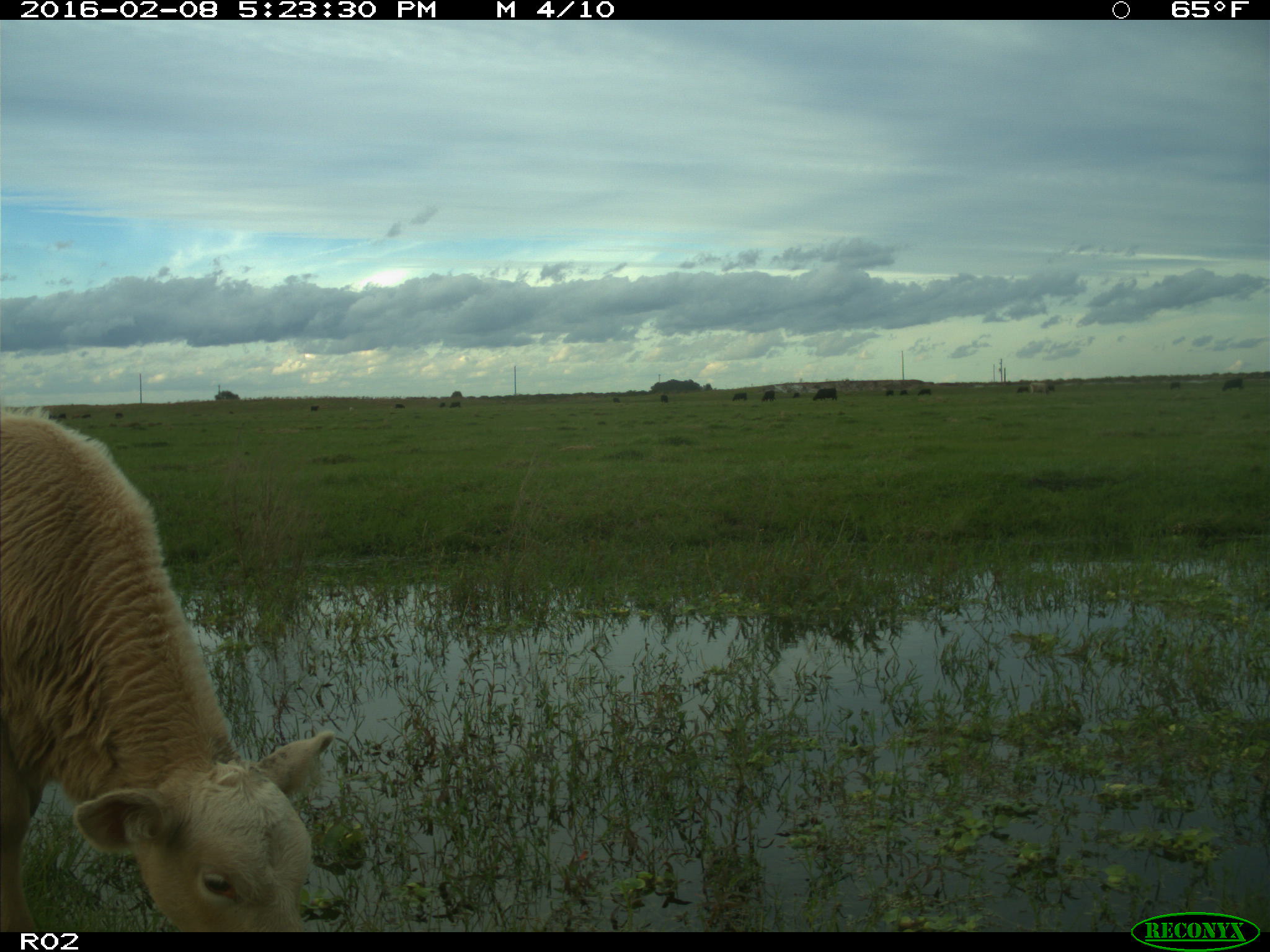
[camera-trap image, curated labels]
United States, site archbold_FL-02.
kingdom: Animalia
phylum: Chordata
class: Mammalia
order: Artiodactyla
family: Bovidae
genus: Bos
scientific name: Bos taurus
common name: domestic cow